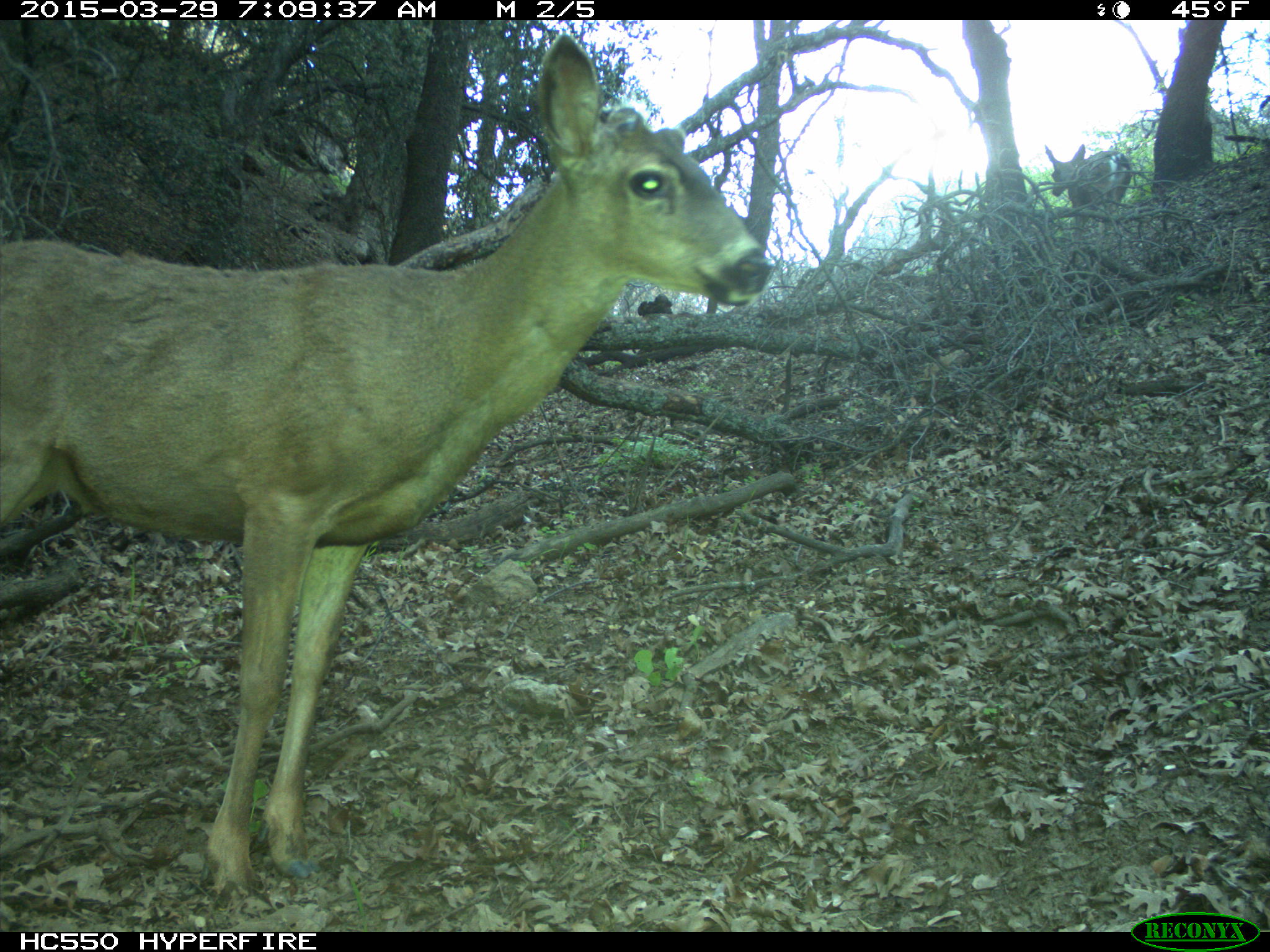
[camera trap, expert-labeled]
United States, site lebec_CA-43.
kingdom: Animalia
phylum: Chordata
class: Mammalia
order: Artiodactyla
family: Cervidae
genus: Odocoileus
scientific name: Odocoileus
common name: deer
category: unidentified deer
Unidentified deer (deer) (Odocoileus).